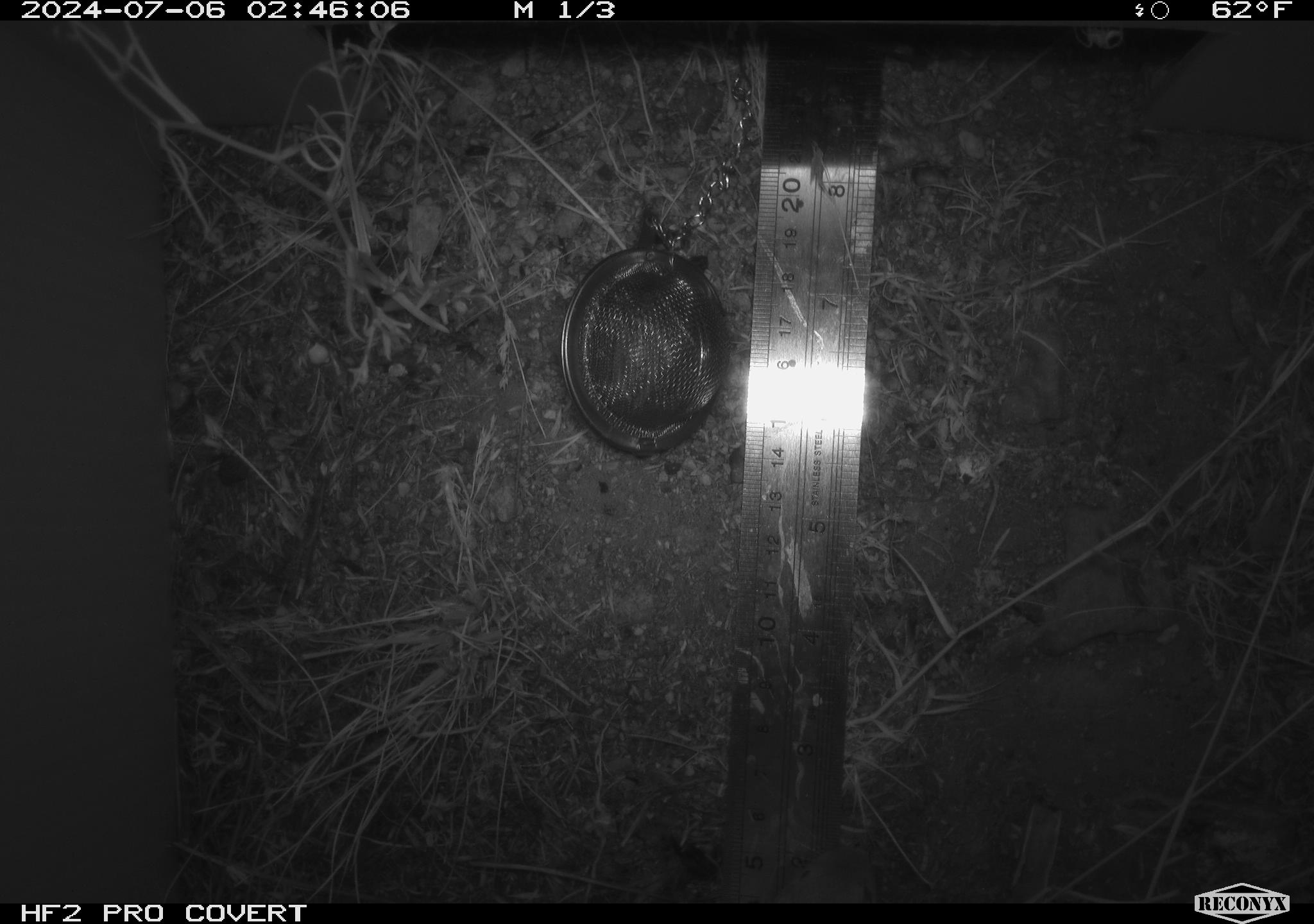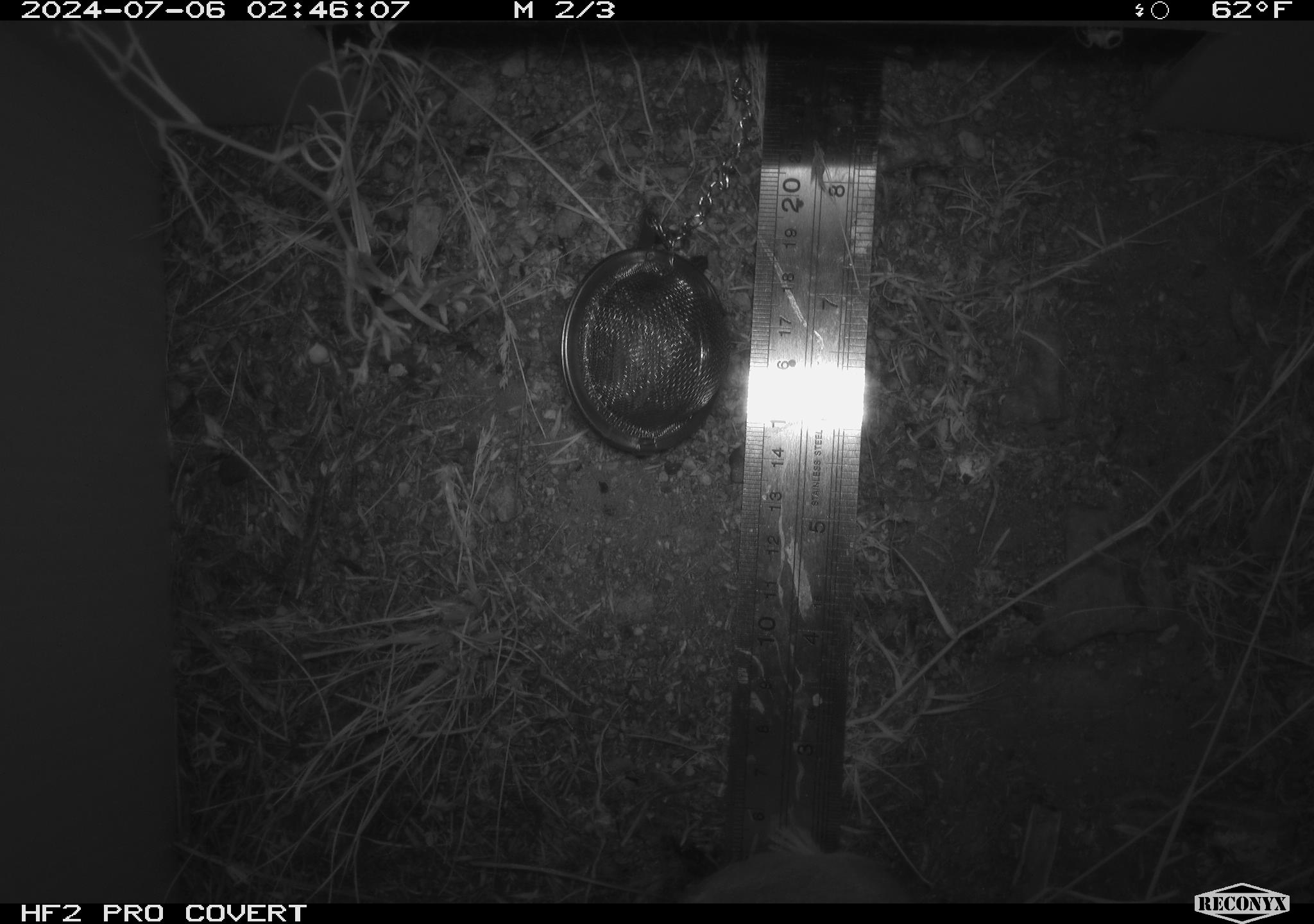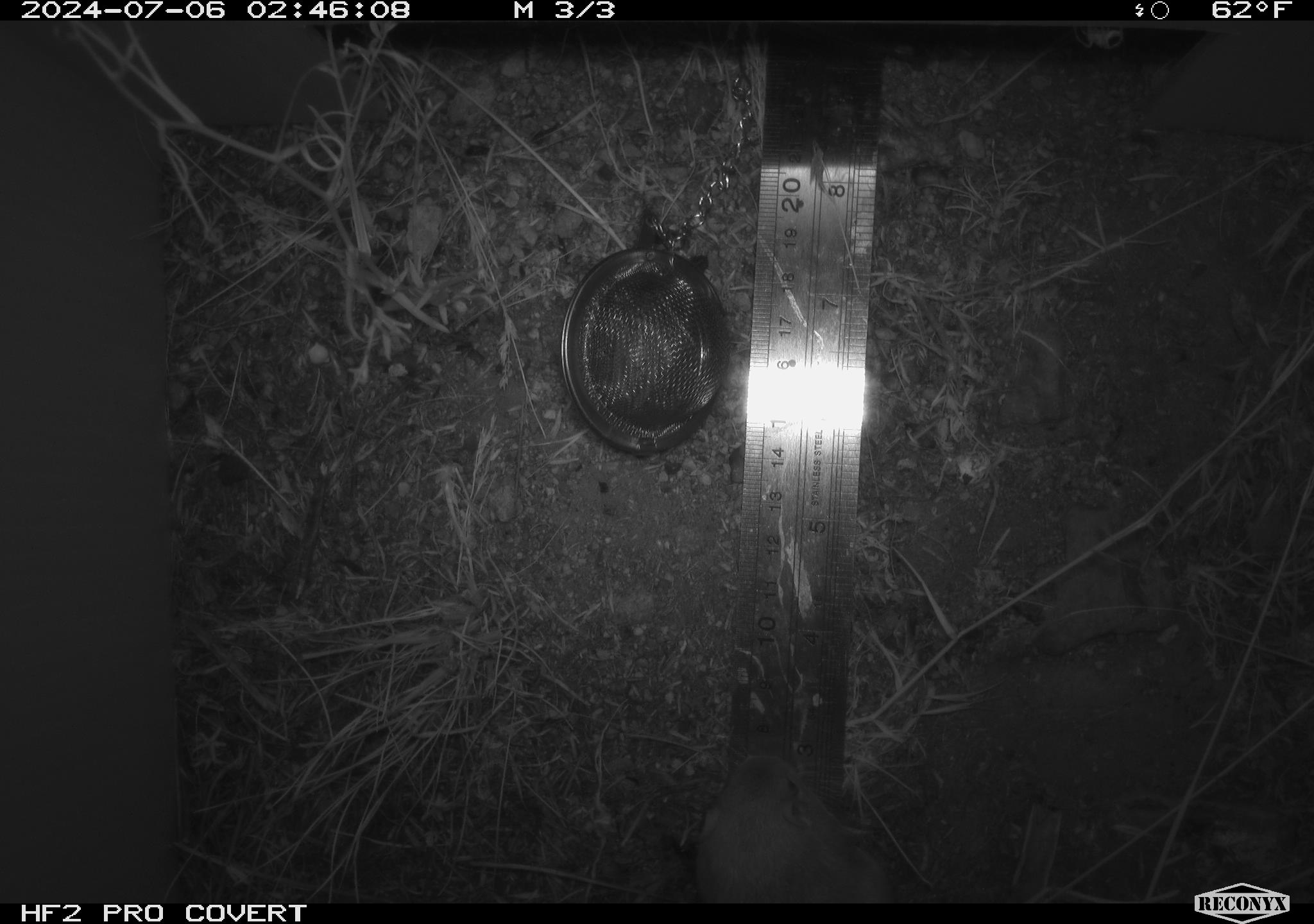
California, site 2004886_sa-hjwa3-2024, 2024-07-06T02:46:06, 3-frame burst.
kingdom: Animalia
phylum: Chordata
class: Mammalia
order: Rodentia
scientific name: Rodentia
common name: rodent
Rodent (Rodentia).